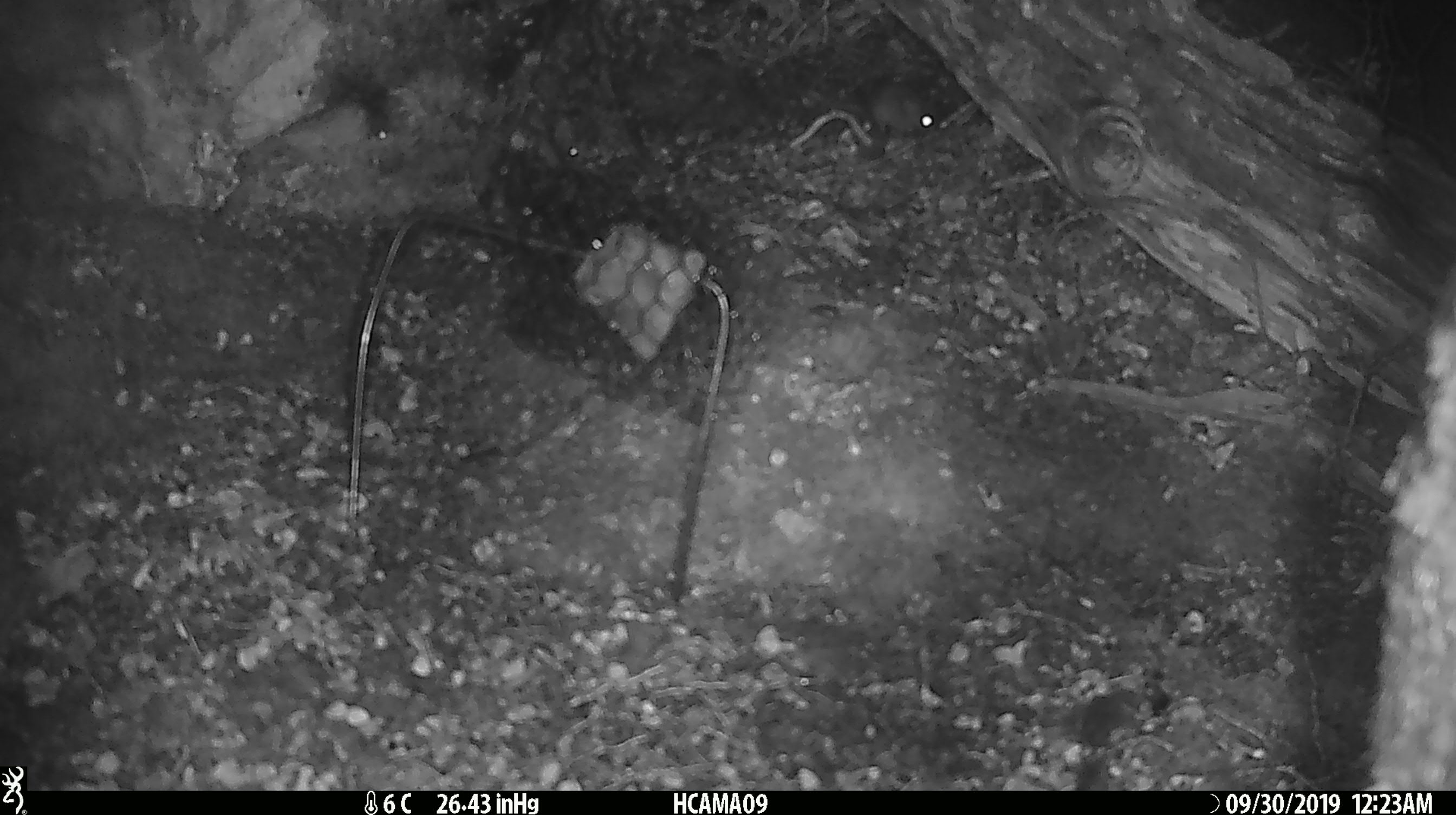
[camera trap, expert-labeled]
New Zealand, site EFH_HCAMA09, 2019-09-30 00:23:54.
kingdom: Animalia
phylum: Chordata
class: Mammalia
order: Rodentia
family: Muridae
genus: Mus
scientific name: Mus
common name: mouse